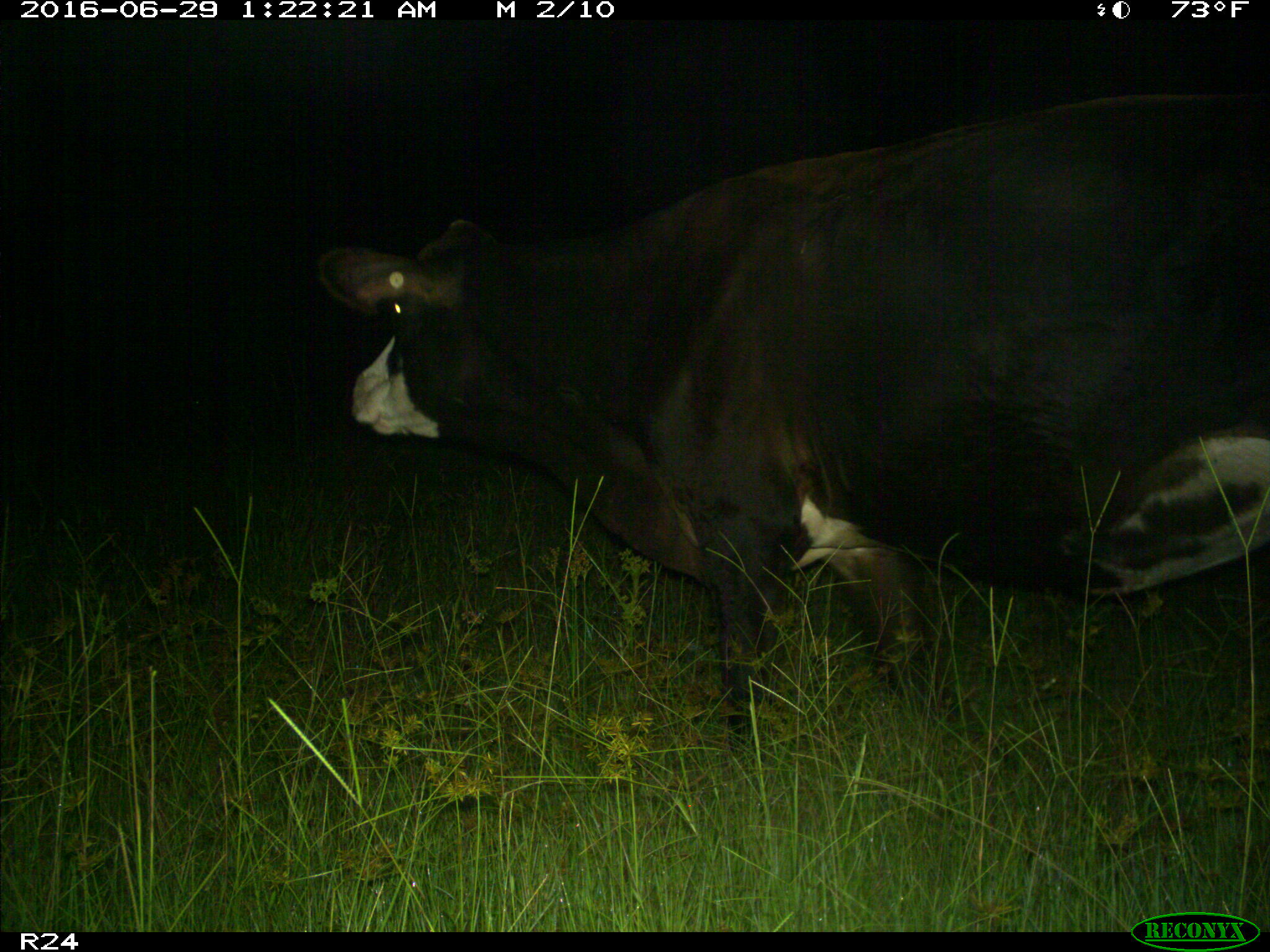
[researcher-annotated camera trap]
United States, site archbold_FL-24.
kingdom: Animalia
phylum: Chordata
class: Mammalia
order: Artiodactyla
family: Bovidae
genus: Bos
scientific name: Bos taurus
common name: domestic cow